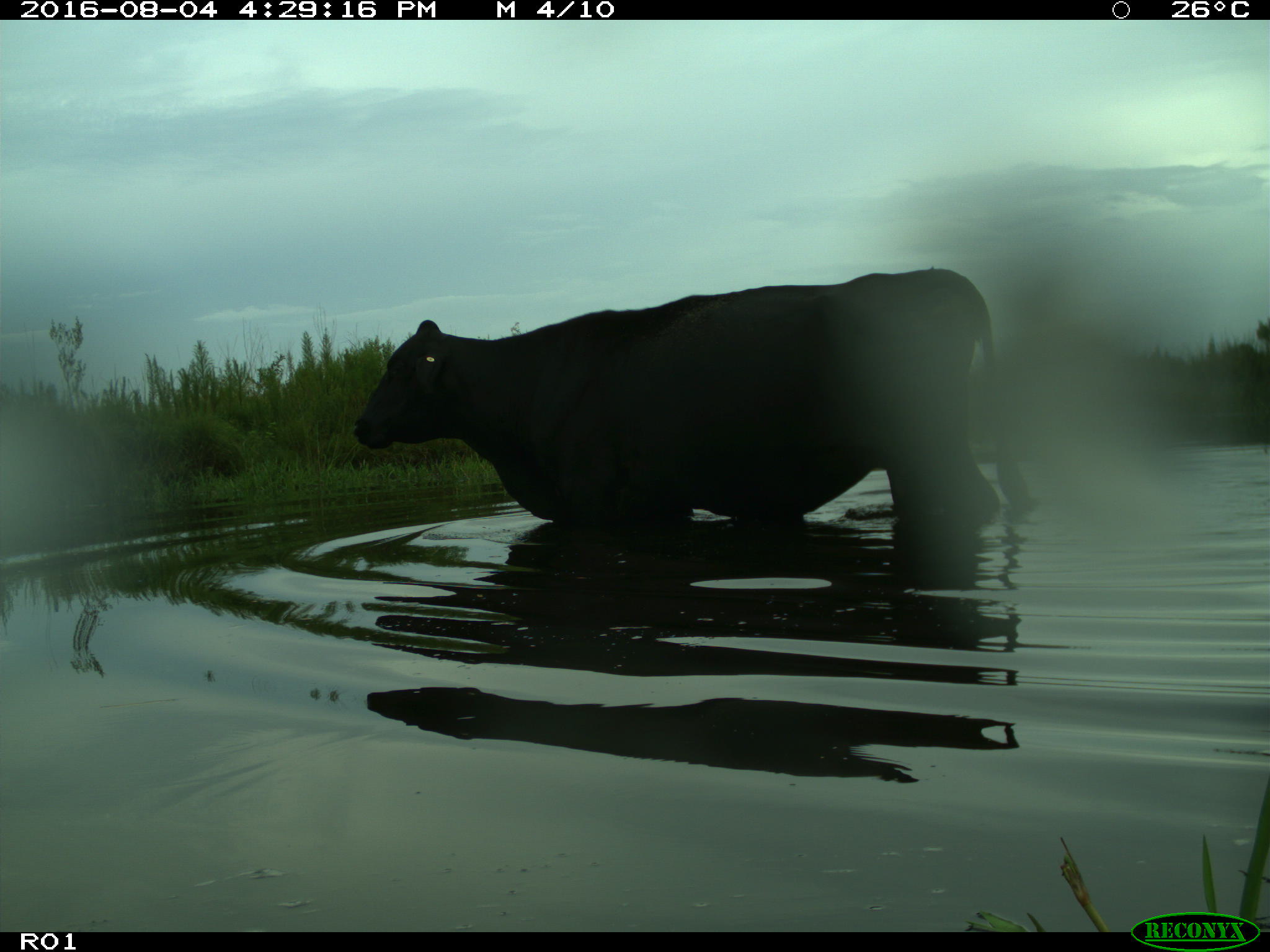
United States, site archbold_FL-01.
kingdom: Animalia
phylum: Chordata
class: Mammalia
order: Artiodactyla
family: Bovidae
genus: Bos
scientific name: Bos taurus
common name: domestic cow